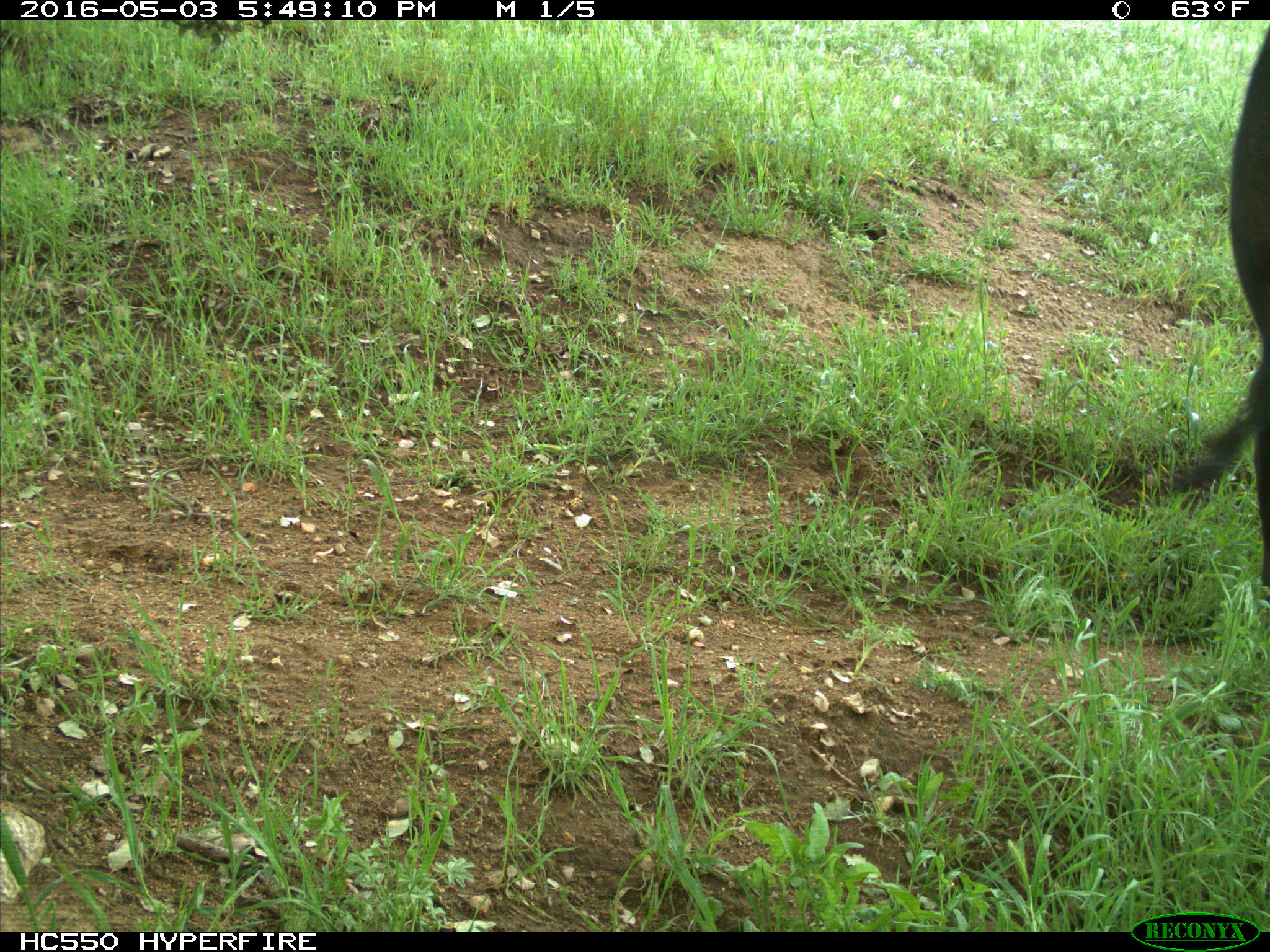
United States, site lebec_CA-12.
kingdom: Animalia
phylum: Chordata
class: Mammalia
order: Artiodactyla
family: Bovidae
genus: Bos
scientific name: Bos taurus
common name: domestic cow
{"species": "Bos taurus (domestic cow)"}